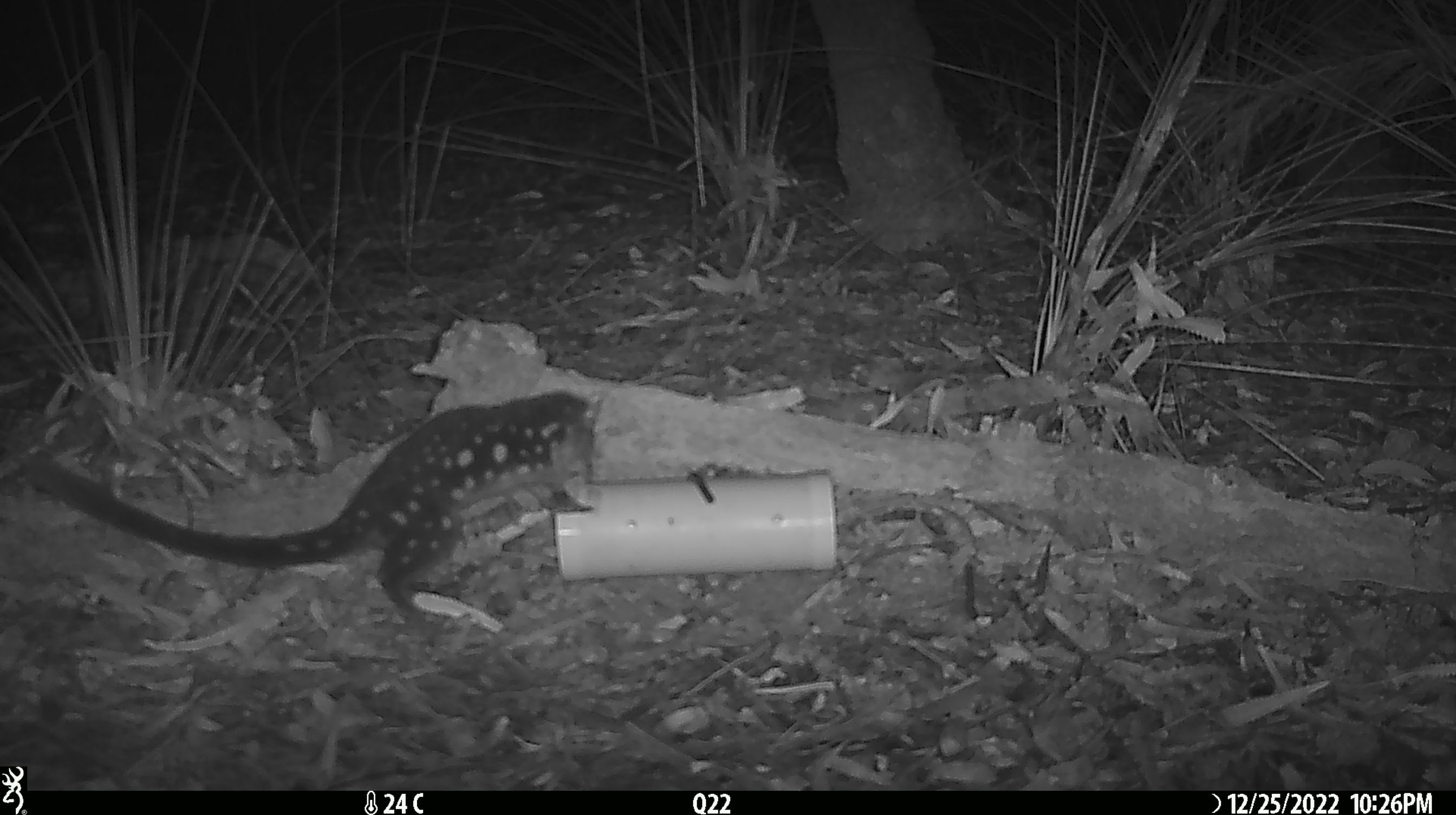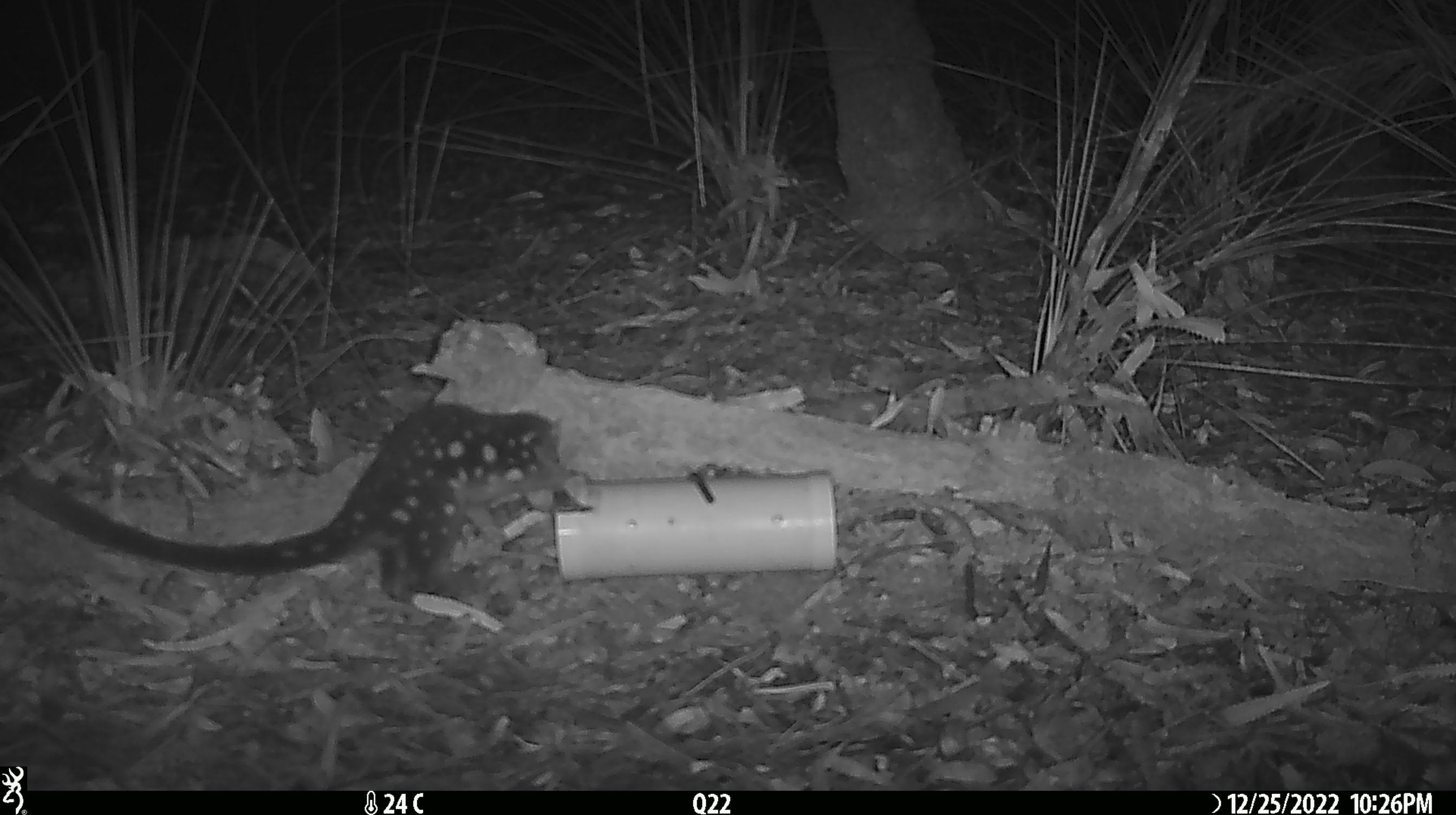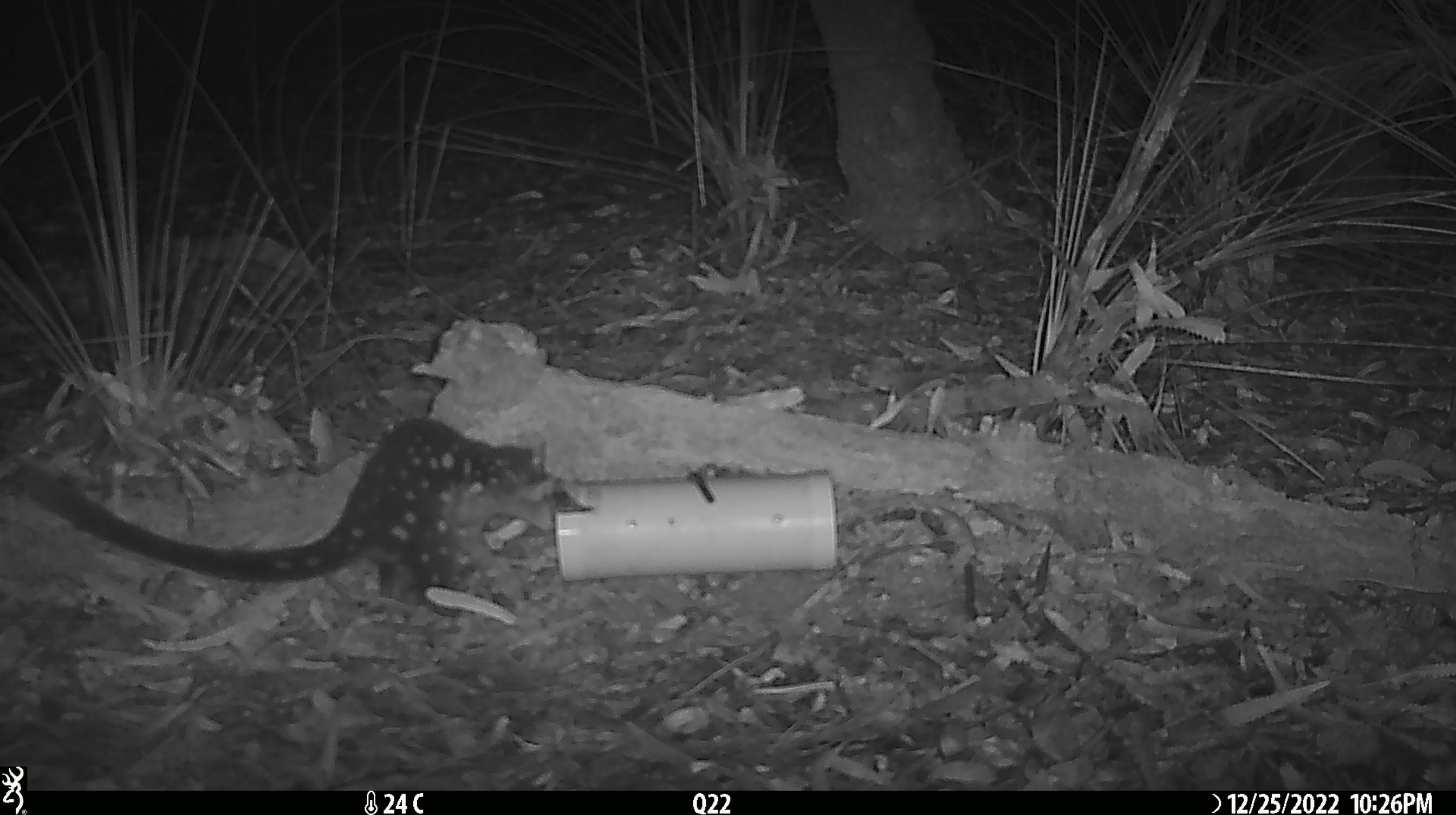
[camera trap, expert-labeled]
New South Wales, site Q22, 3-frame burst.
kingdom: Animalia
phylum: Chordata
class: Mammalia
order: Dasyuromorphia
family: Dasyuridae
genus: Dasyurus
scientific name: Dasyurus maculatus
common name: spotted-tailed quoll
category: quoll